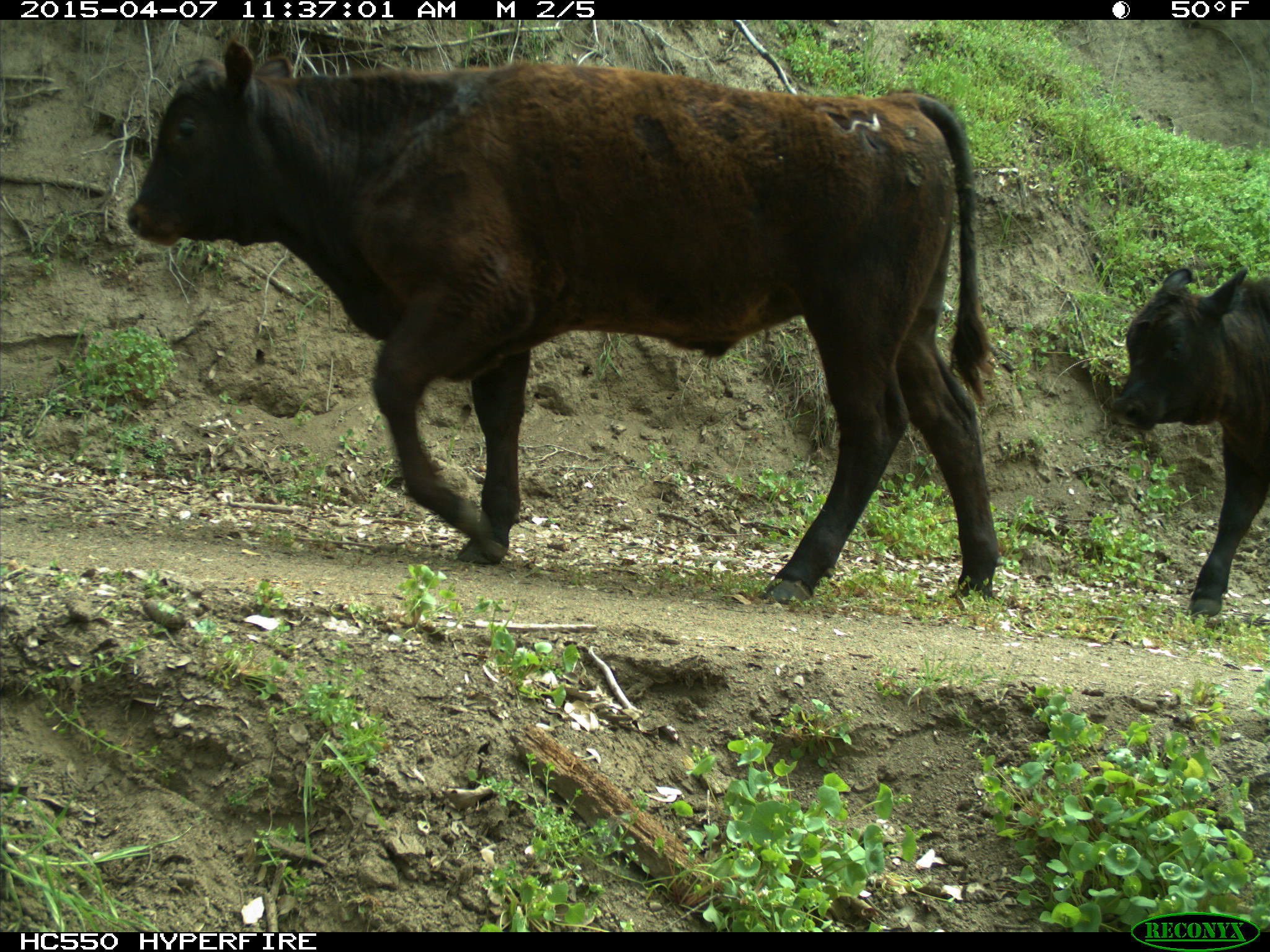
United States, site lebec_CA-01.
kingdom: Animalia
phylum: Chordata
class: Mammalia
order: Artiodactyla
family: Bovidae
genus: Bos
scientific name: Bos taurus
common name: domestic cow